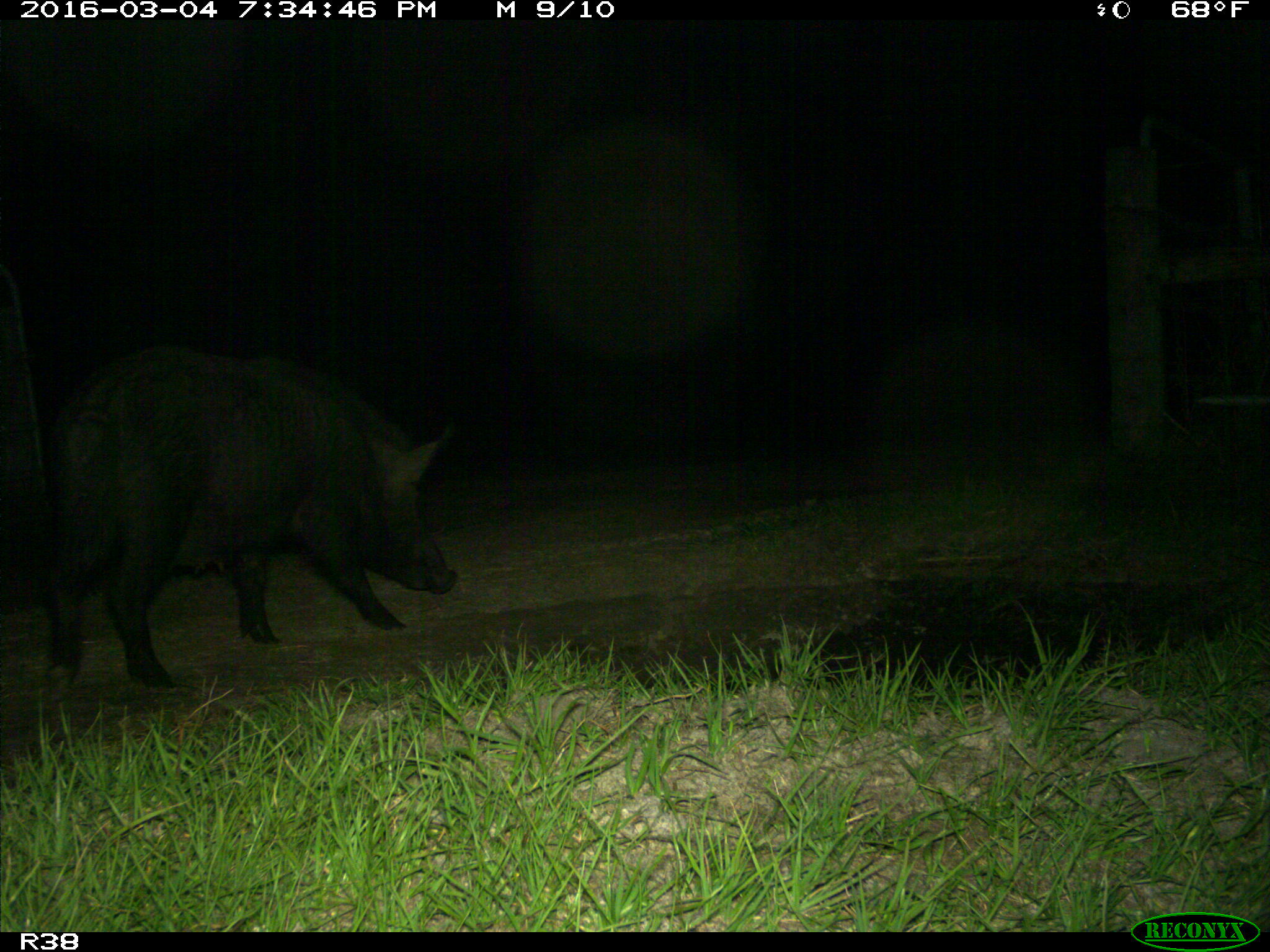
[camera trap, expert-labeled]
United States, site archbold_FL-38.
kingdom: Animalia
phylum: Chordata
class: Mammalia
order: Artiodactyla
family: Suidae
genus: Sus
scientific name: Sus scrofa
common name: wild boar